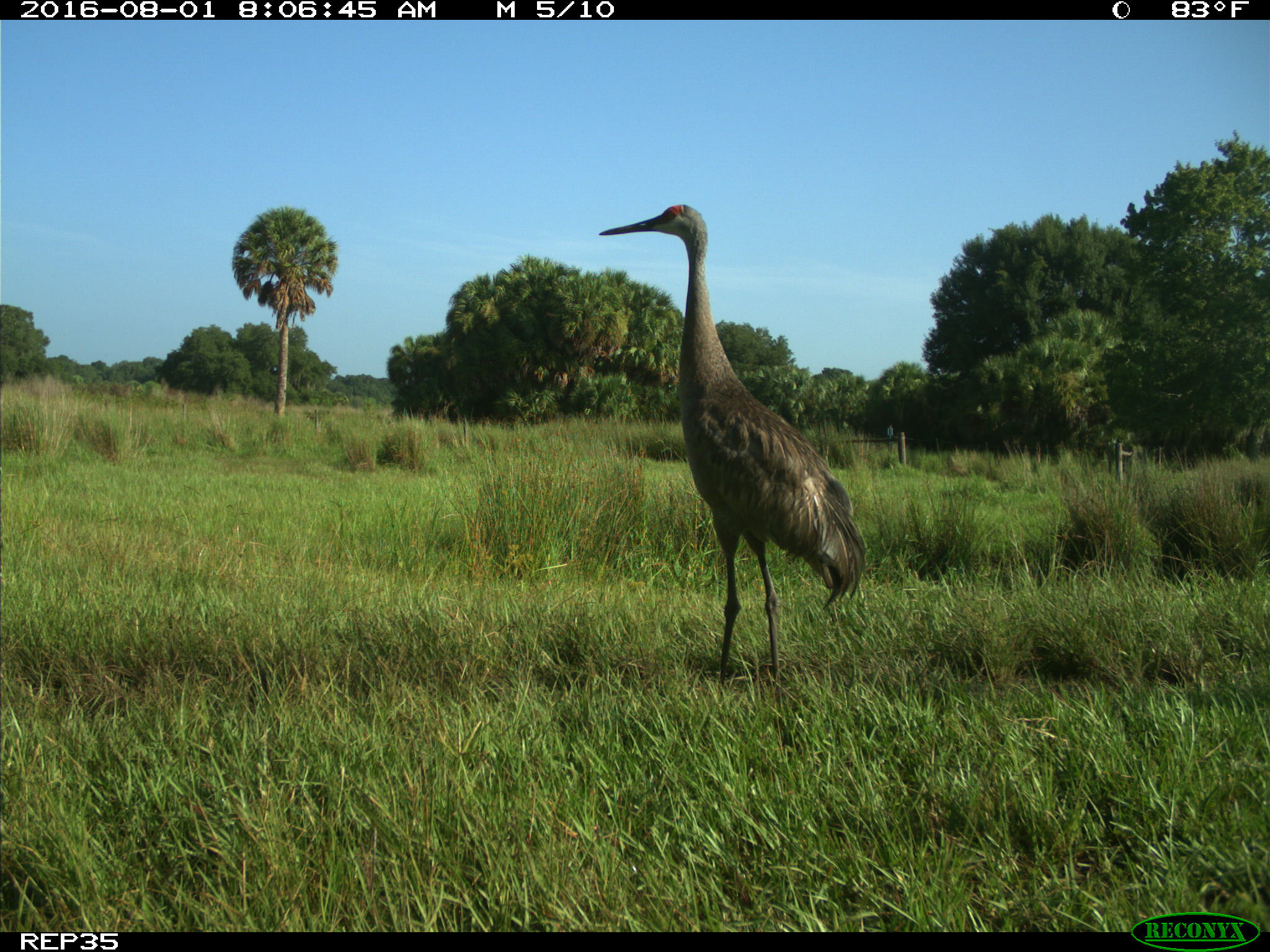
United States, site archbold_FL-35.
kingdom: Animalia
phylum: Chordata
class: Aves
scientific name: Aves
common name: birds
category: unidentified bird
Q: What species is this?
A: Unidentified bird (birds) (Aves).